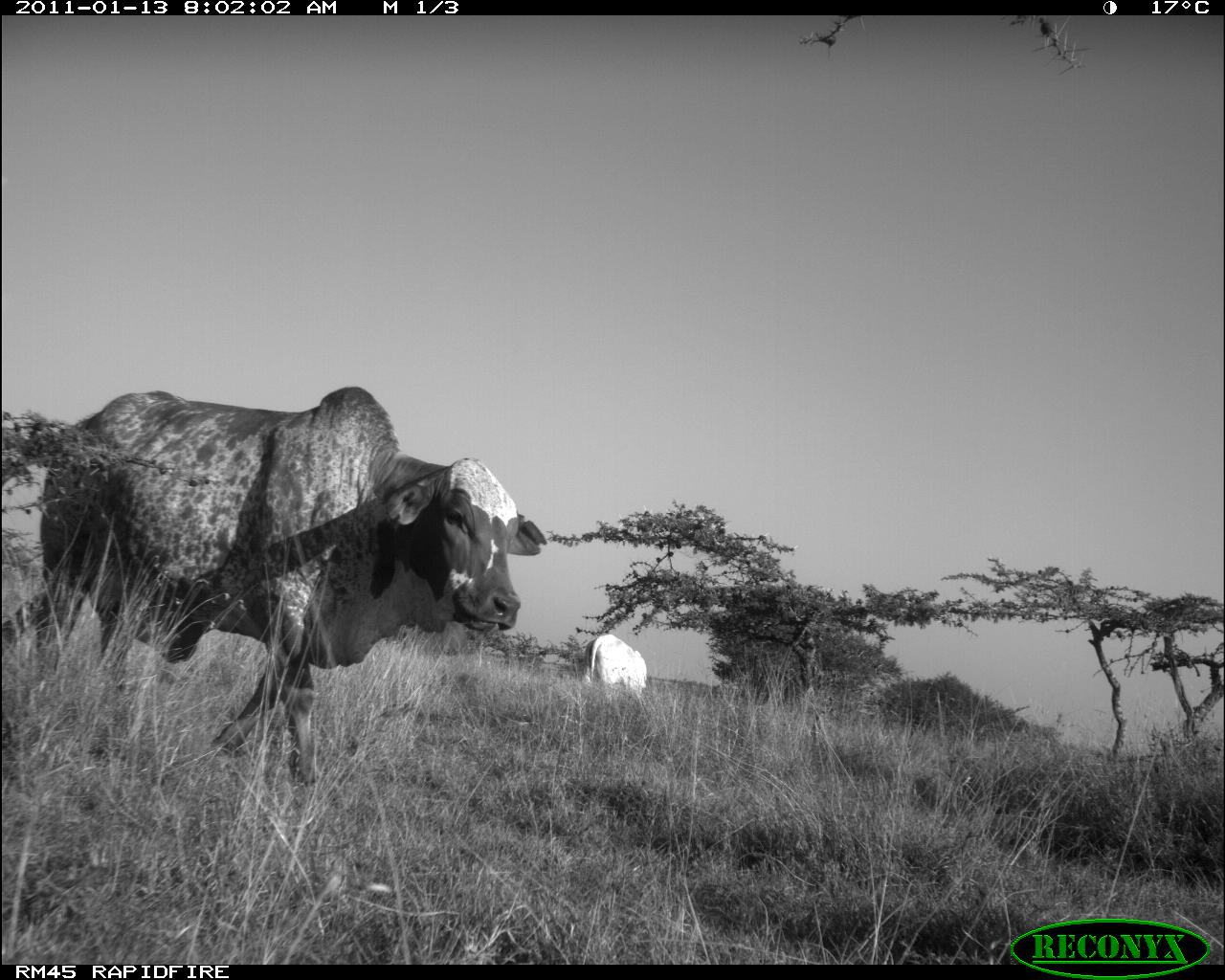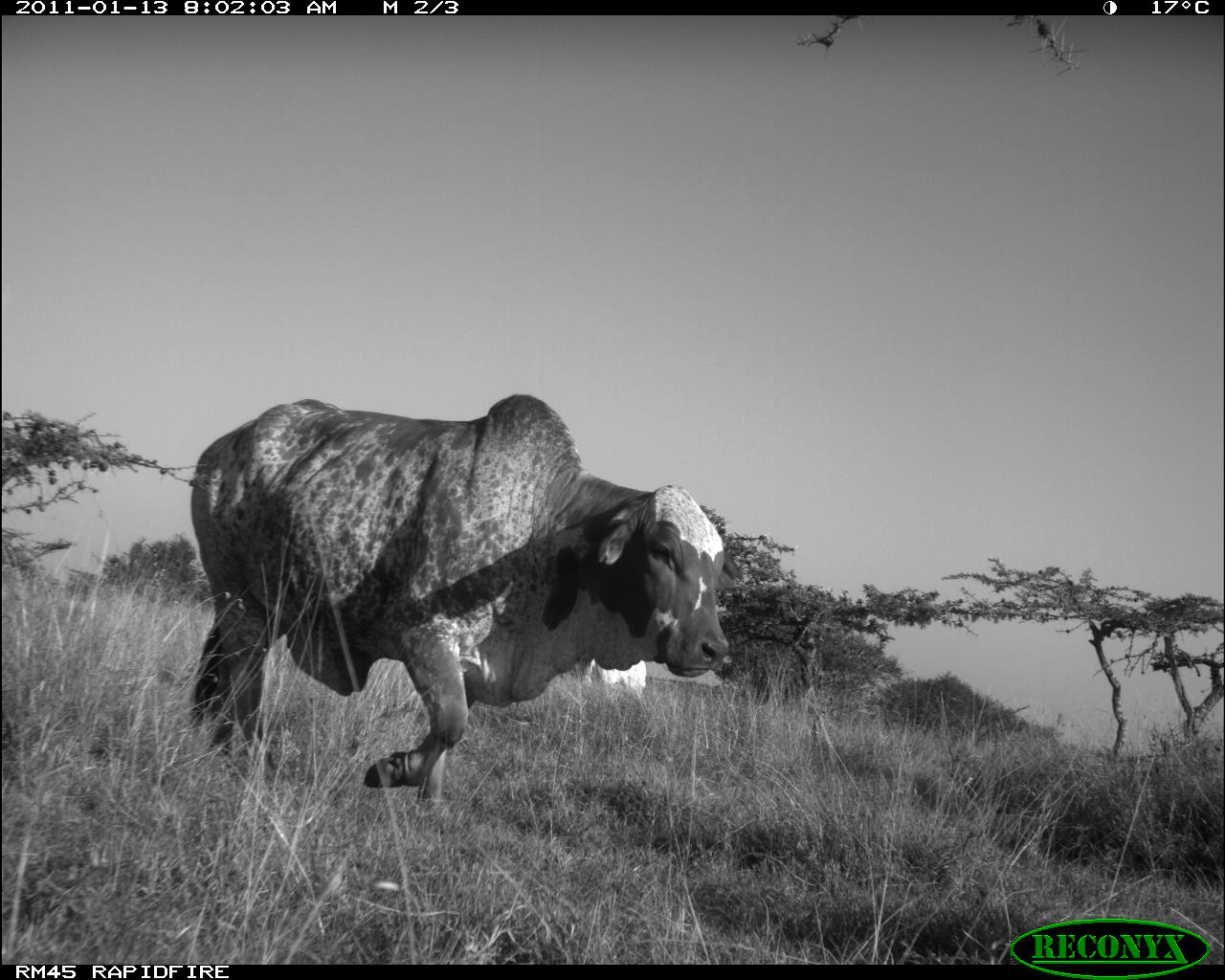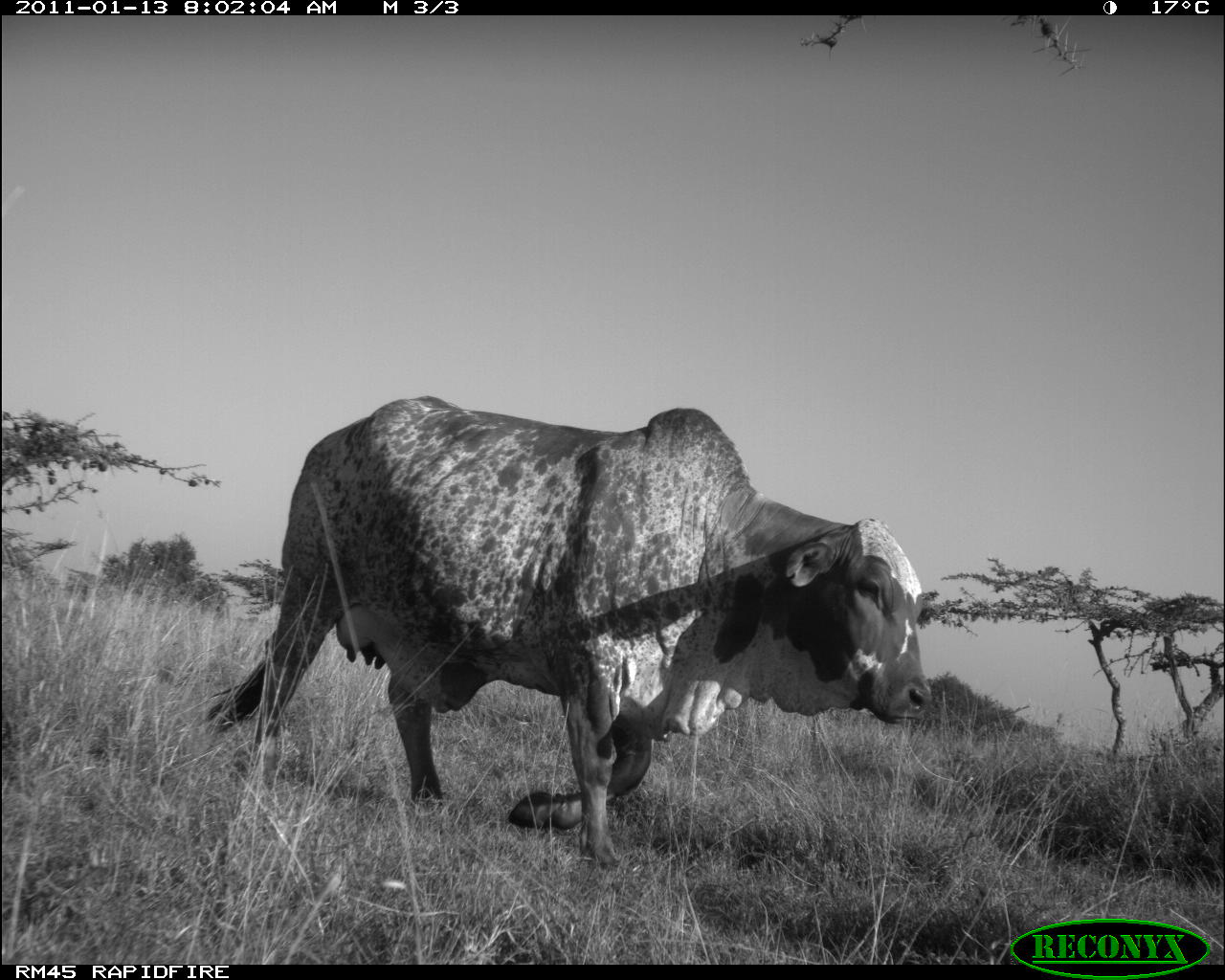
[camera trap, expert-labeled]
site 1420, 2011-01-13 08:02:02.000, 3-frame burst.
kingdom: Animalia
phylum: Chordata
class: Mammalia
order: Artiodactyla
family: Bovidae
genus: Bos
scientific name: Bos taurus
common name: domestic cattle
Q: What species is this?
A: Bos taurus (domestic cattle).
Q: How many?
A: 2.